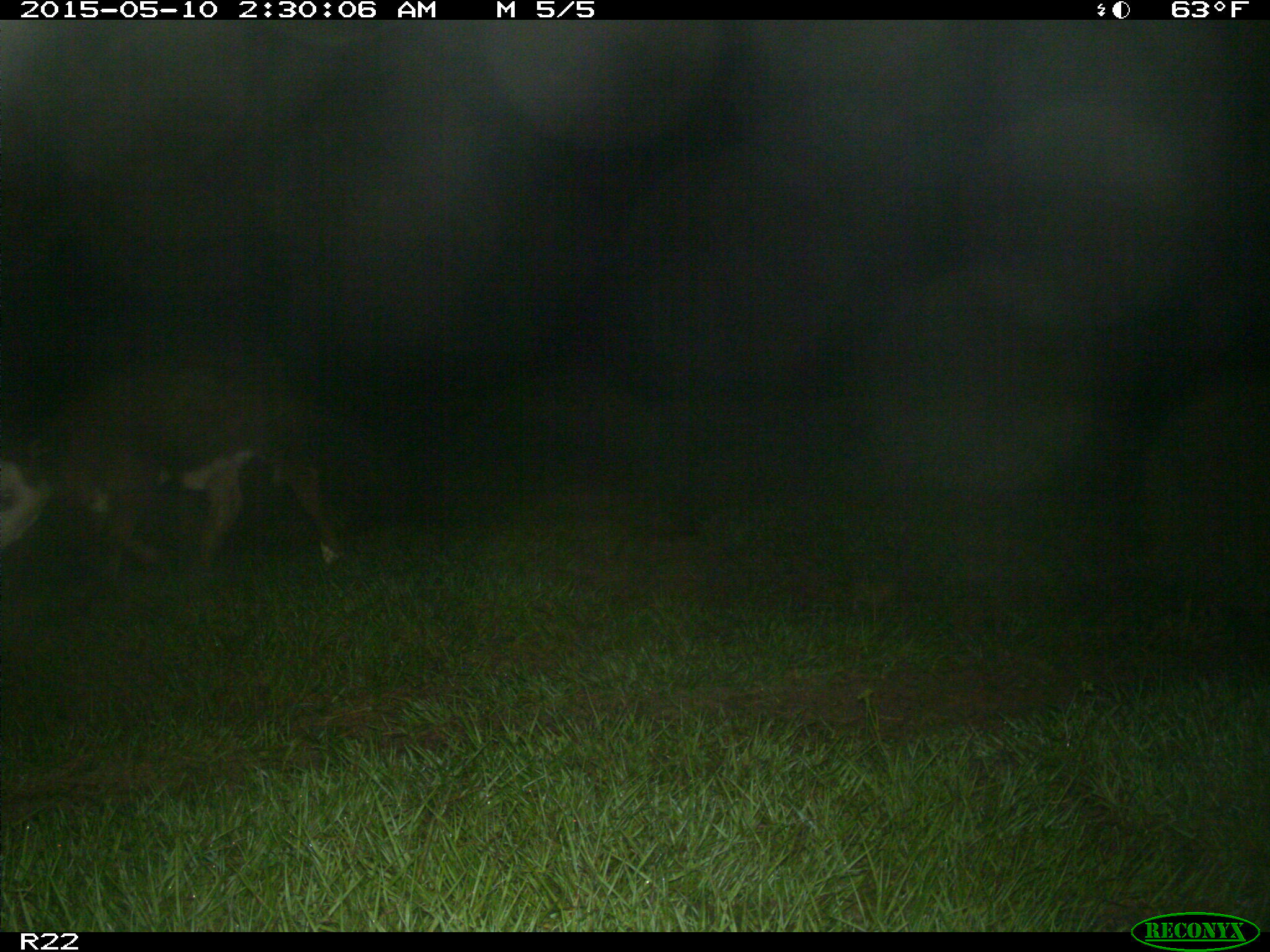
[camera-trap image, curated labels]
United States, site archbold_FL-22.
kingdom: Animalia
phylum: Chordata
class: Mammalia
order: Artiodactyla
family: Bovidae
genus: Bos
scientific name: Bos taurus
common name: domestic cow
Bos taurus (domestic cow).